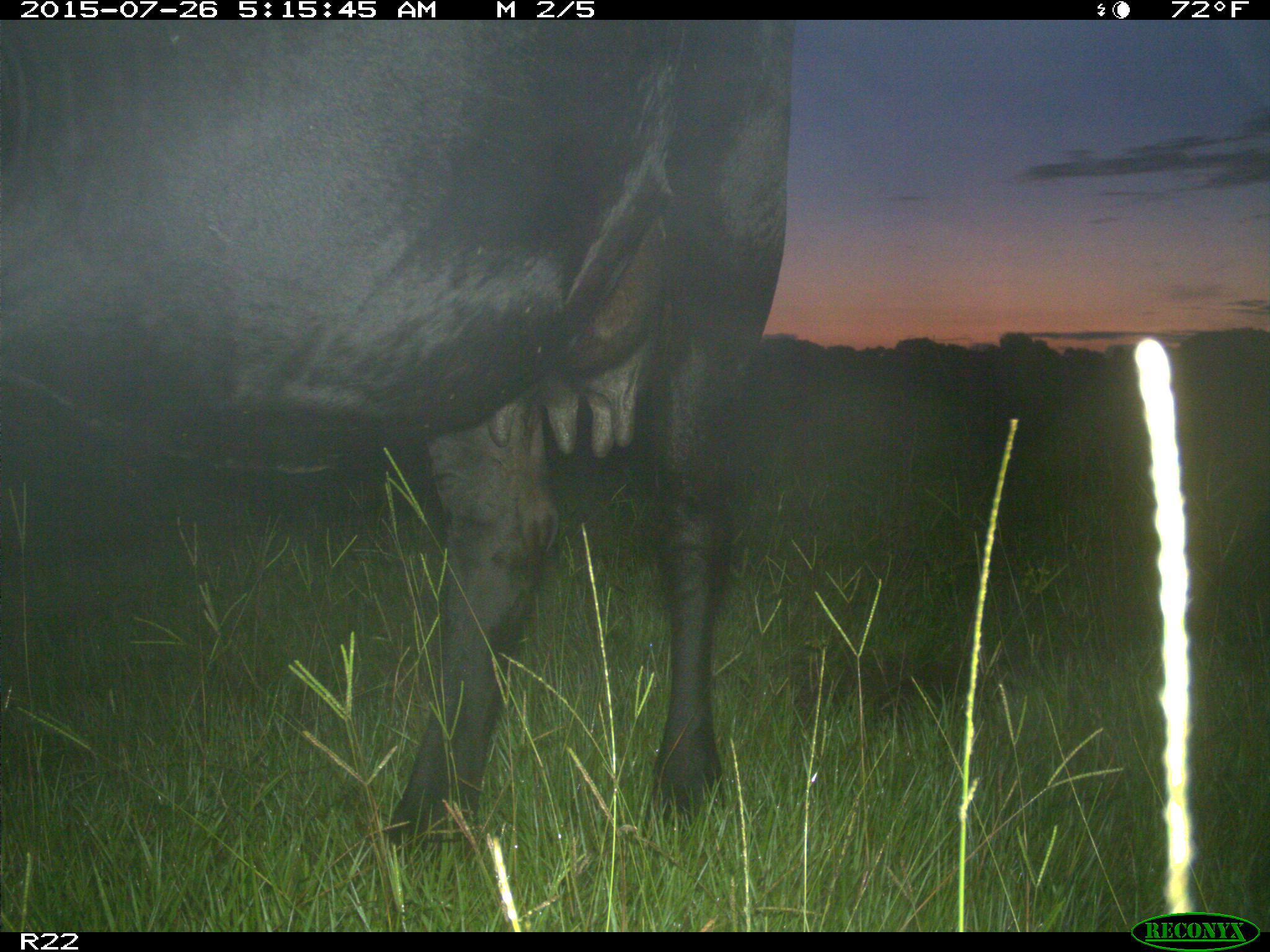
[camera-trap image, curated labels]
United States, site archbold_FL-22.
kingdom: Animalia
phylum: Chordata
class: Mammalia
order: Artiodactyla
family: Bovidae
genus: Bos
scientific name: Bos taurus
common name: domestic cow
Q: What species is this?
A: Bos taurus (domestic cow).